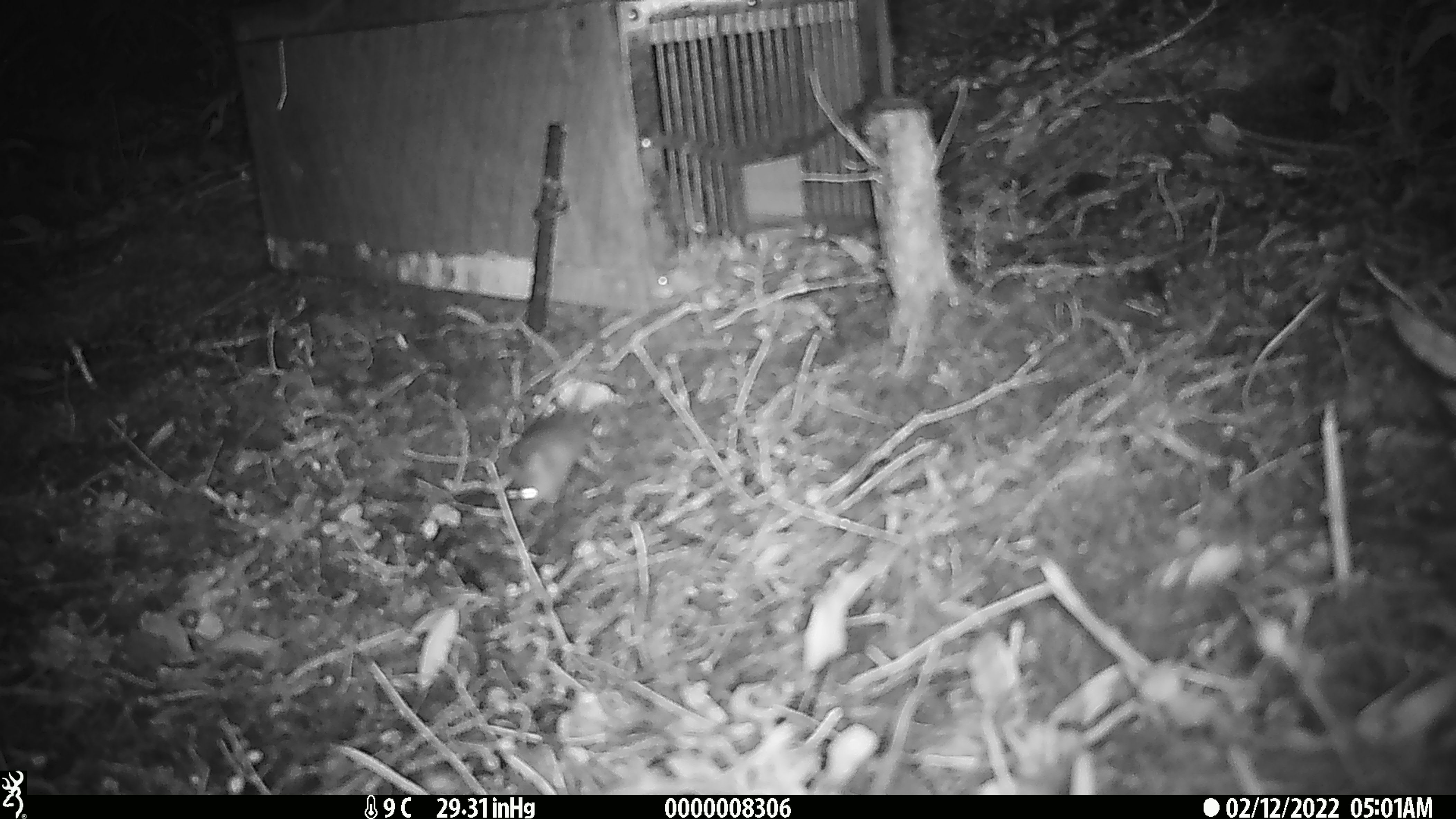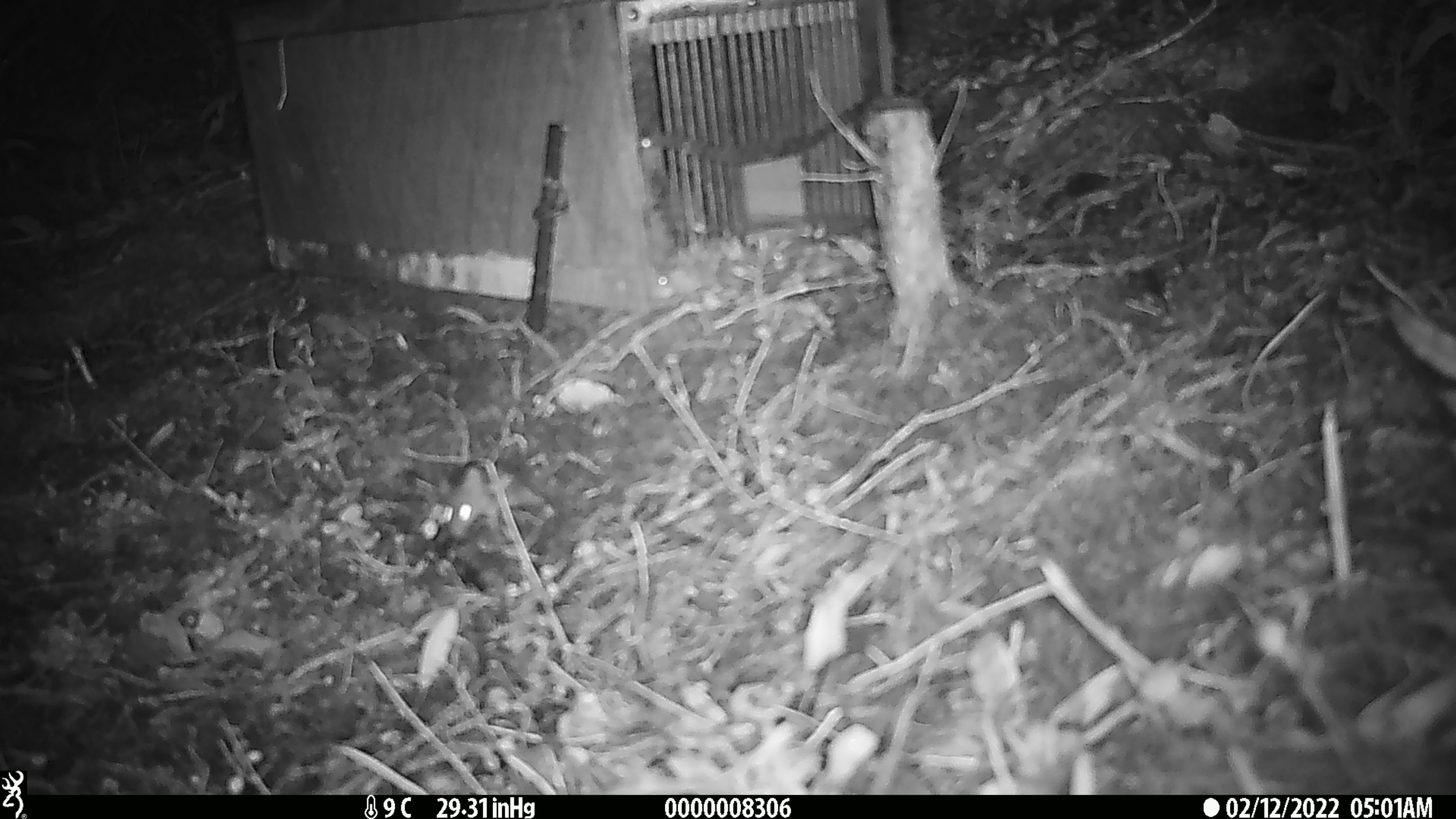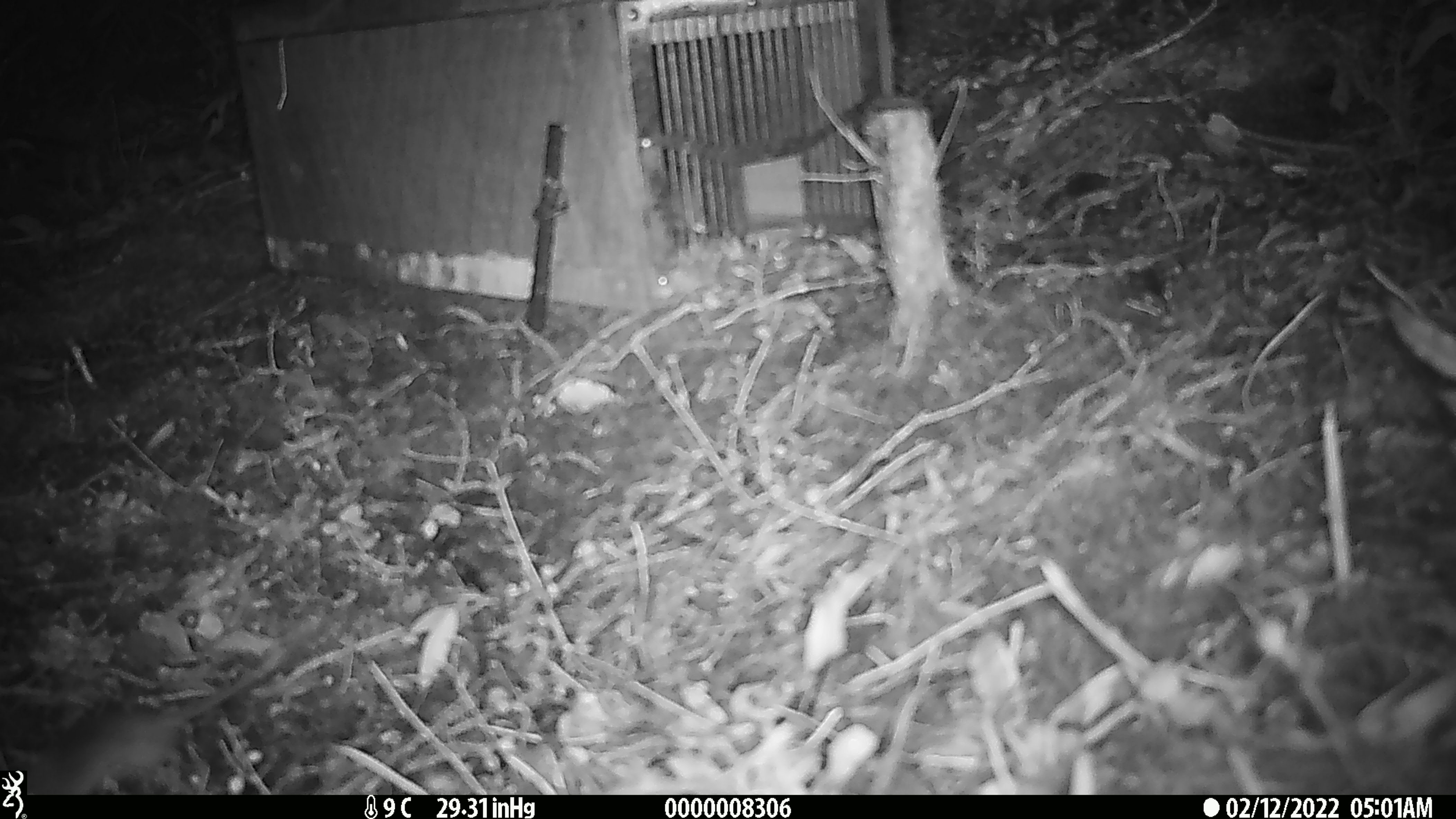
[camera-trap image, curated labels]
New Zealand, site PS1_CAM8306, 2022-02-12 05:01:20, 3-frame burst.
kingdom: Animalia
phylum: Chordata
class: Mammalia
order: Rodentia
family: Muridae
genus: Mus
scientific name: Mus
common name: mouse